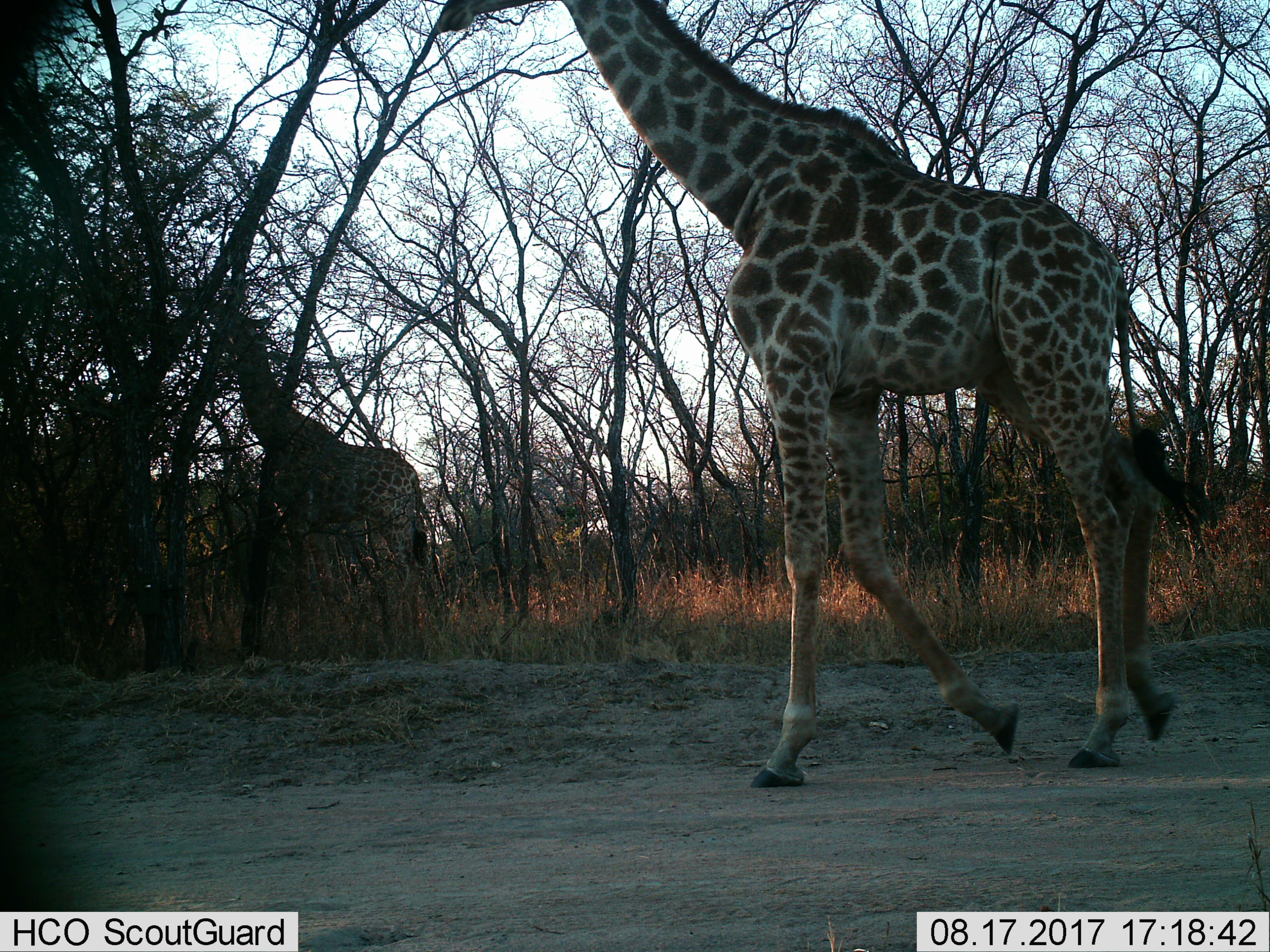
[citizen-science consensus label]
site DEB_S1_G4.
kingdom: Animalia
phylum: Chordata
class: Mammalia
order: Artiodactyla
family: Giraffidae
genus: Giraffa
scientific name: Giraffa camelopardalis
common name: giraffe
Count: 2.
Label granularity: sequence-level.